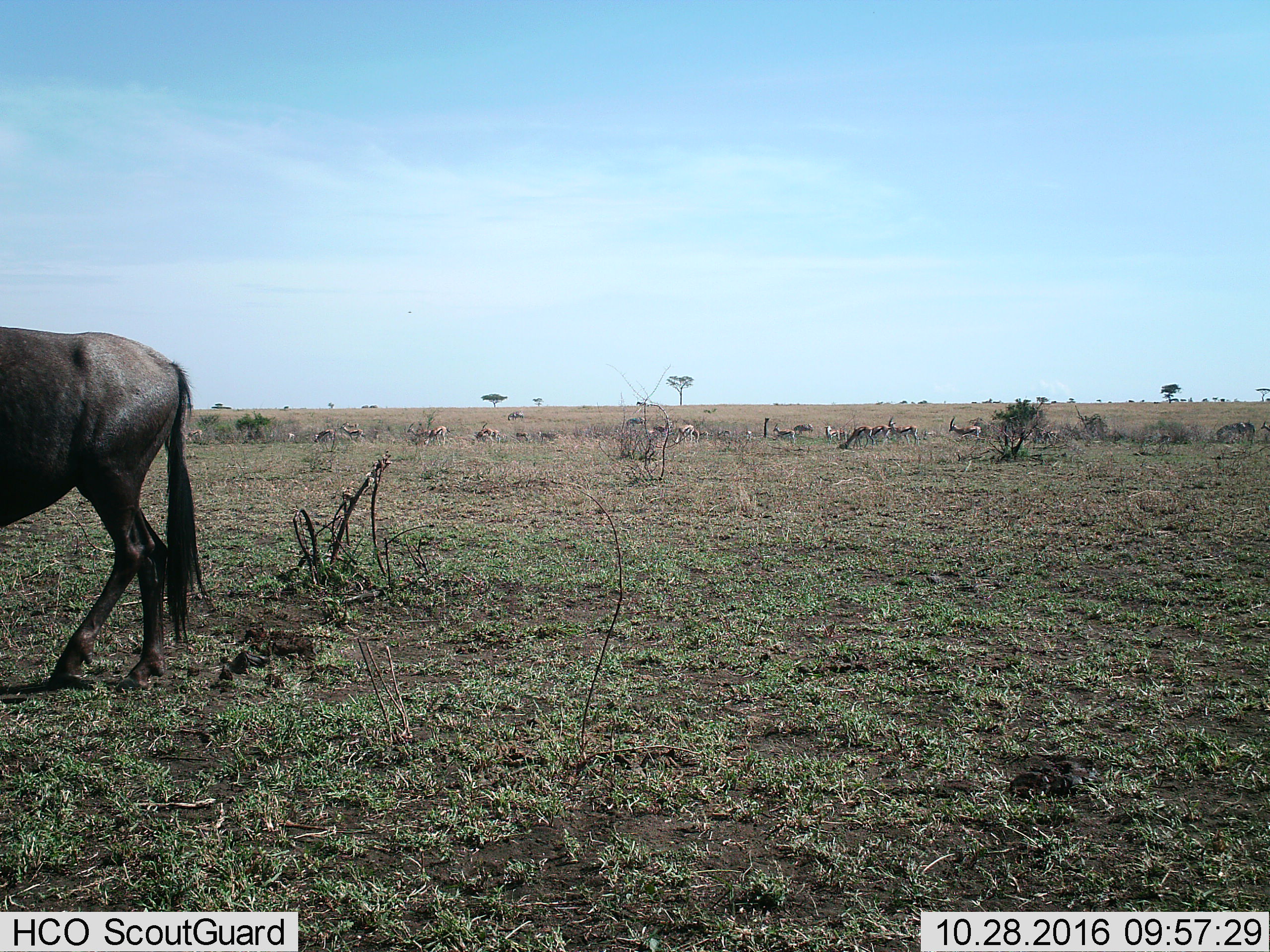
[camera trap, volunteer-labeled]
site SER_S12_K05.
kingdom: Animalia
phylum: Chordata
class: Mammalia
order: Artiodactyla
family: Bovidae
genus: Eudorcas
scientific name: Eudorcas thomsonii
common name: thomson's gazelle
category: gazellethomsons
Gazellethomsons (thomson's gazelle) (Eudorcas thomsonii), count 11-50. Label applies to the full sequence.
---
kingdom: Animalia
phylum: Chordata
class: Mammalia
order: Artiodactyla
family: Bovidae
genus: Connochaetes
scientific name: Connochaetes taurinus taurinus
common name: blue wildebeest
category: wildebeestblue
Wildebeestblue (blue wildebeest) (Connochaetes taurinus taurinus), count 1. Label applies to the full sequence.